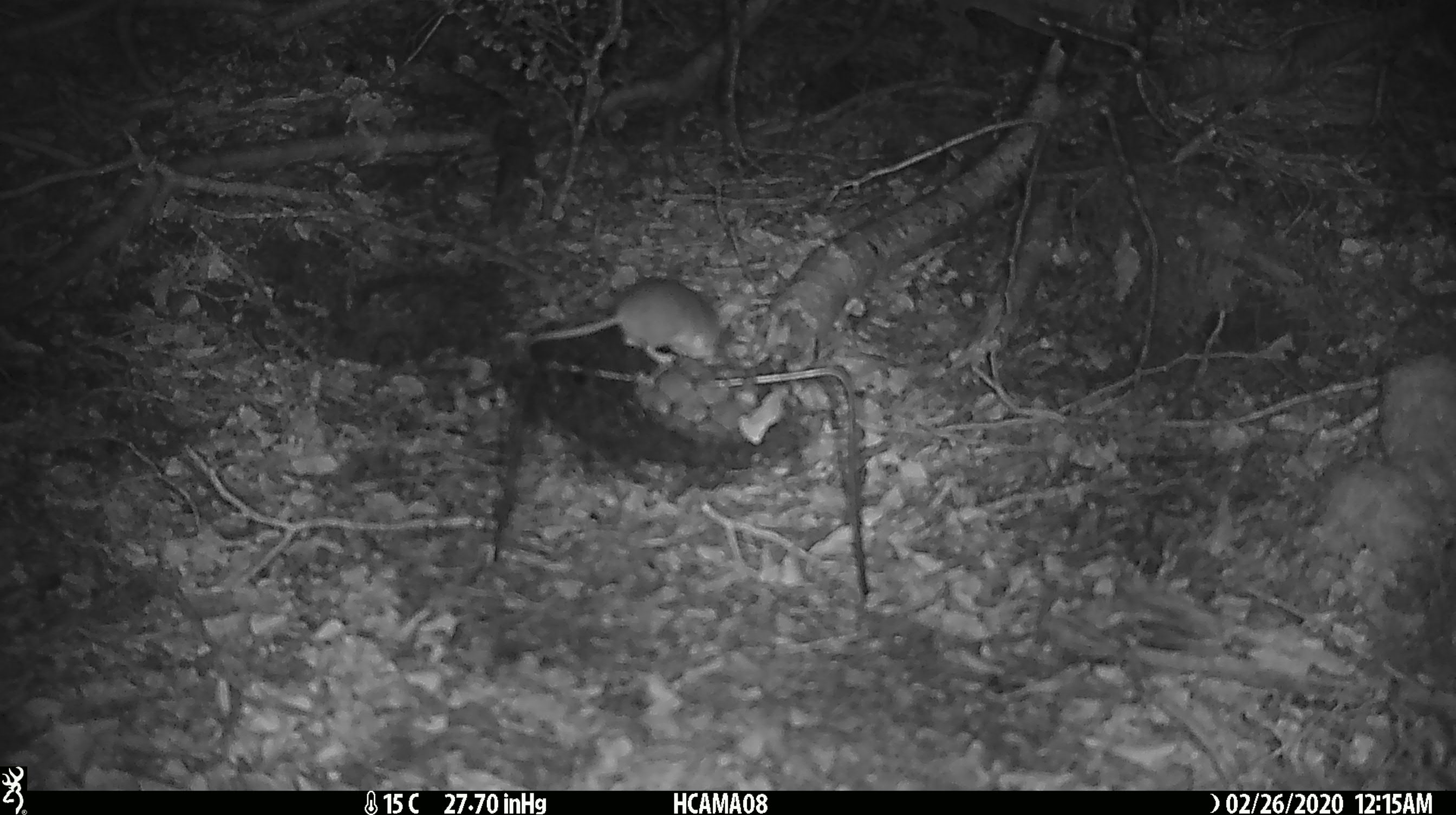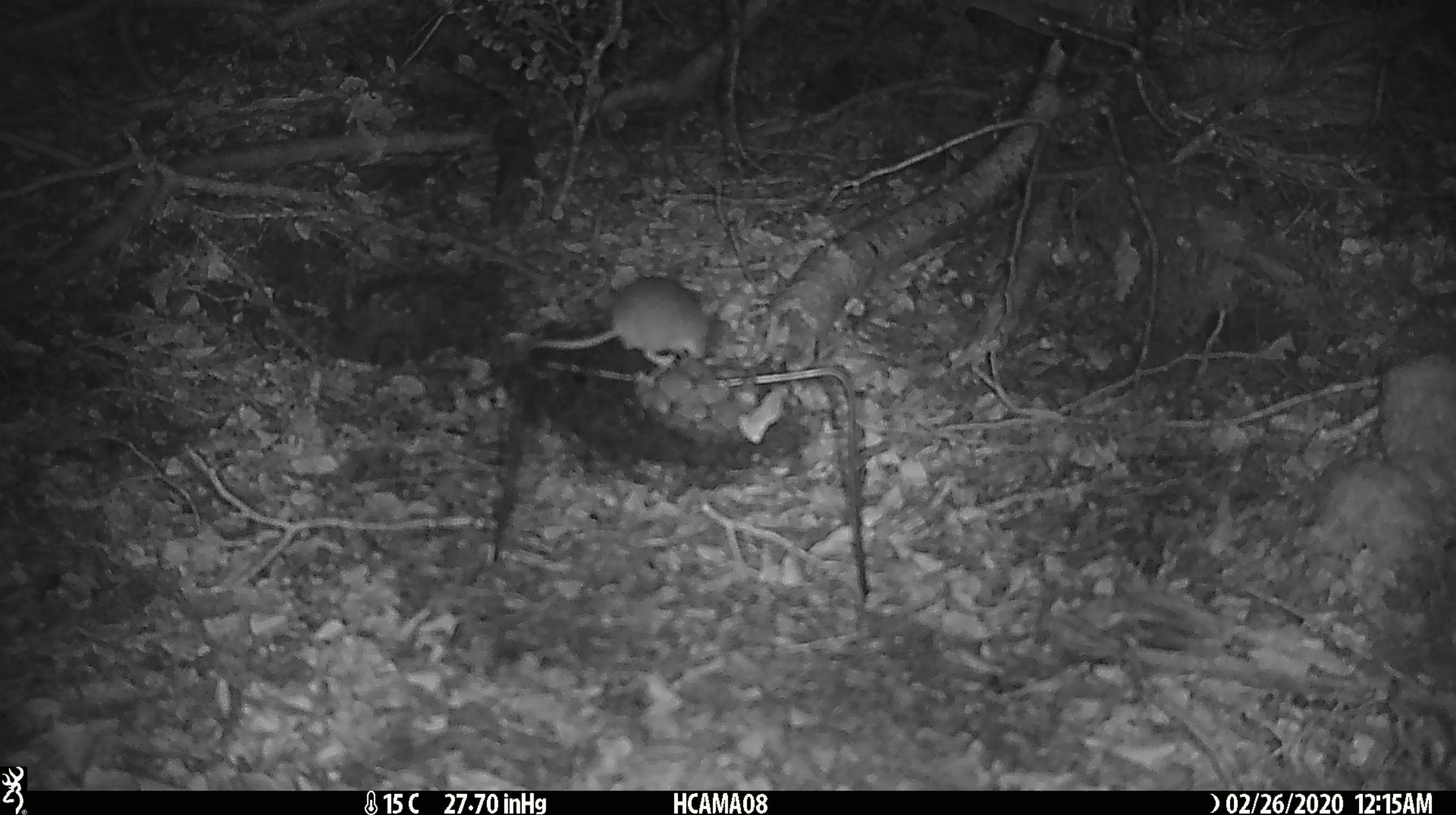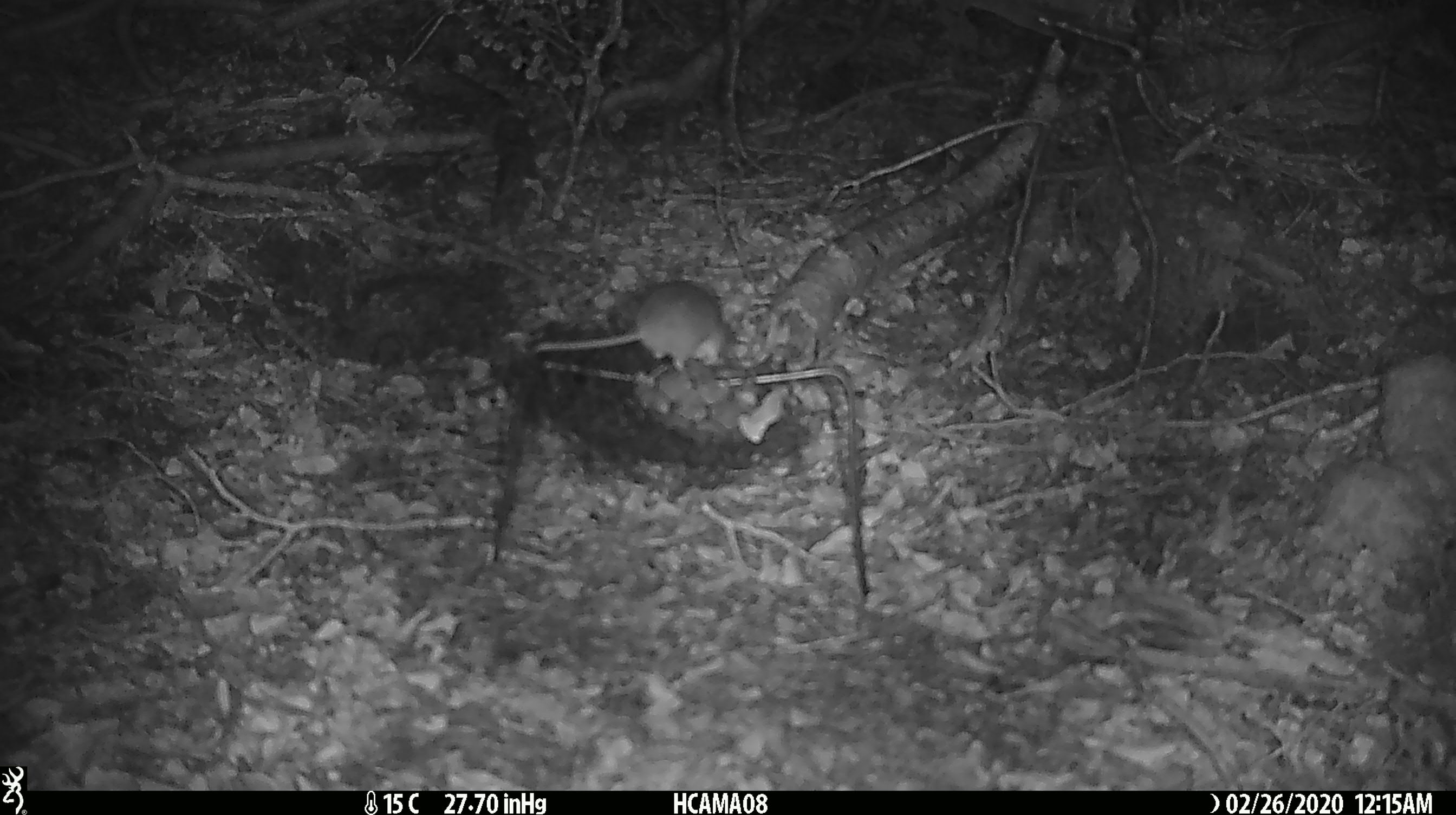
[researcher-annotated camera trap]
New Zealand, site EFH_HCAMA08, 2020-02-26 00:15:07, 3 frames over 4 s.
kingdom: Animalia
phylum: Chordata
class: Mammalia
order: Rodentia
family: Muridae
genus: Mus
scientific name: Mus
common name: mouse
Mouse (Mus).